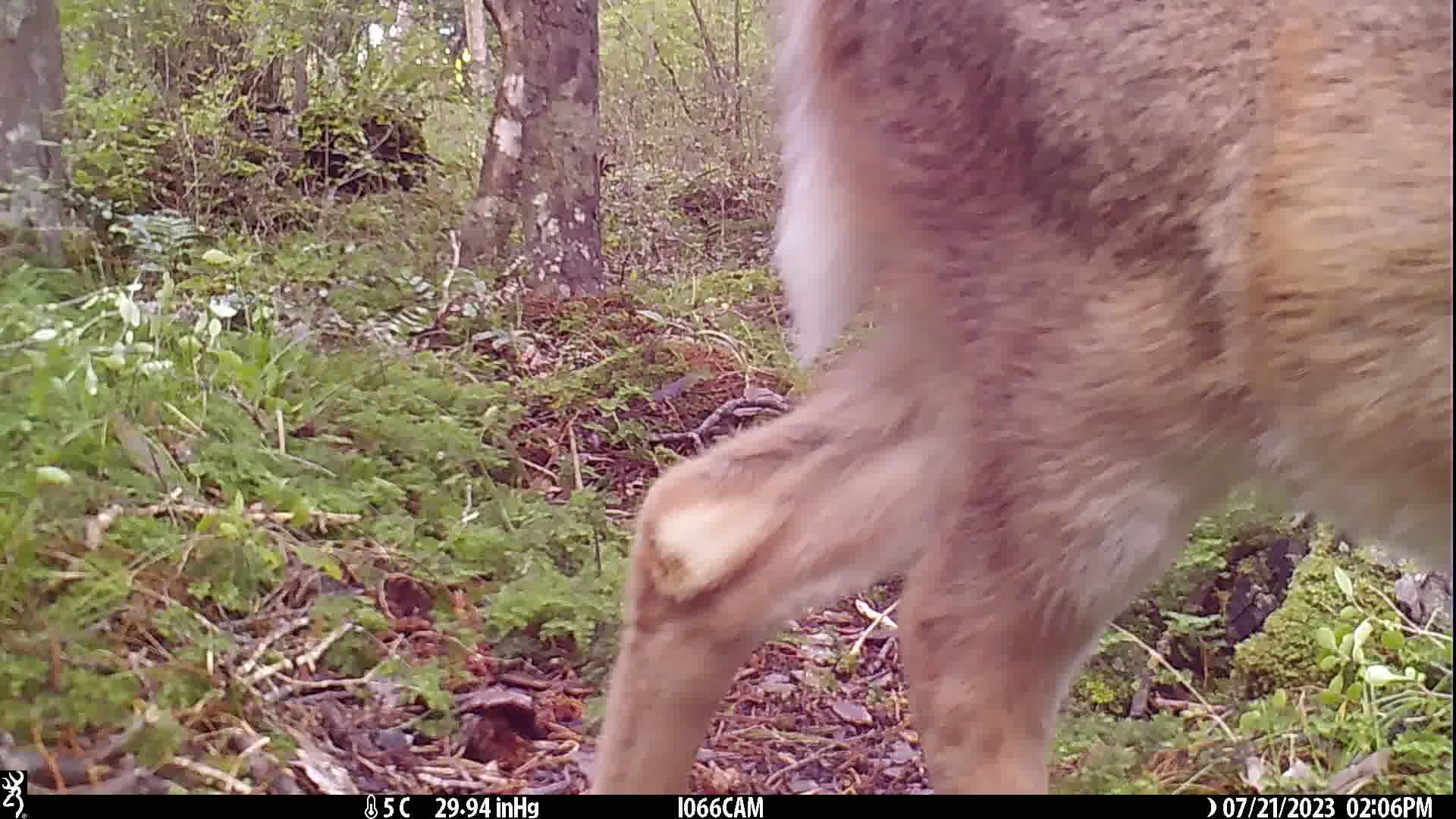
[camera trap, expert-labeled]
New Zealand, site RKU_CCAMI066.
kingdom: Animalia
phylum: Chordata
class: Mammalia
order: Artiodactyla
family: Cervidae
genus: Odocoileus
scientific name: Odocoileus virginianus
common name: white-tailed deer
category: white tailed deer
White tailed deer (white-tailed deer) (Odocoileus virginianus).